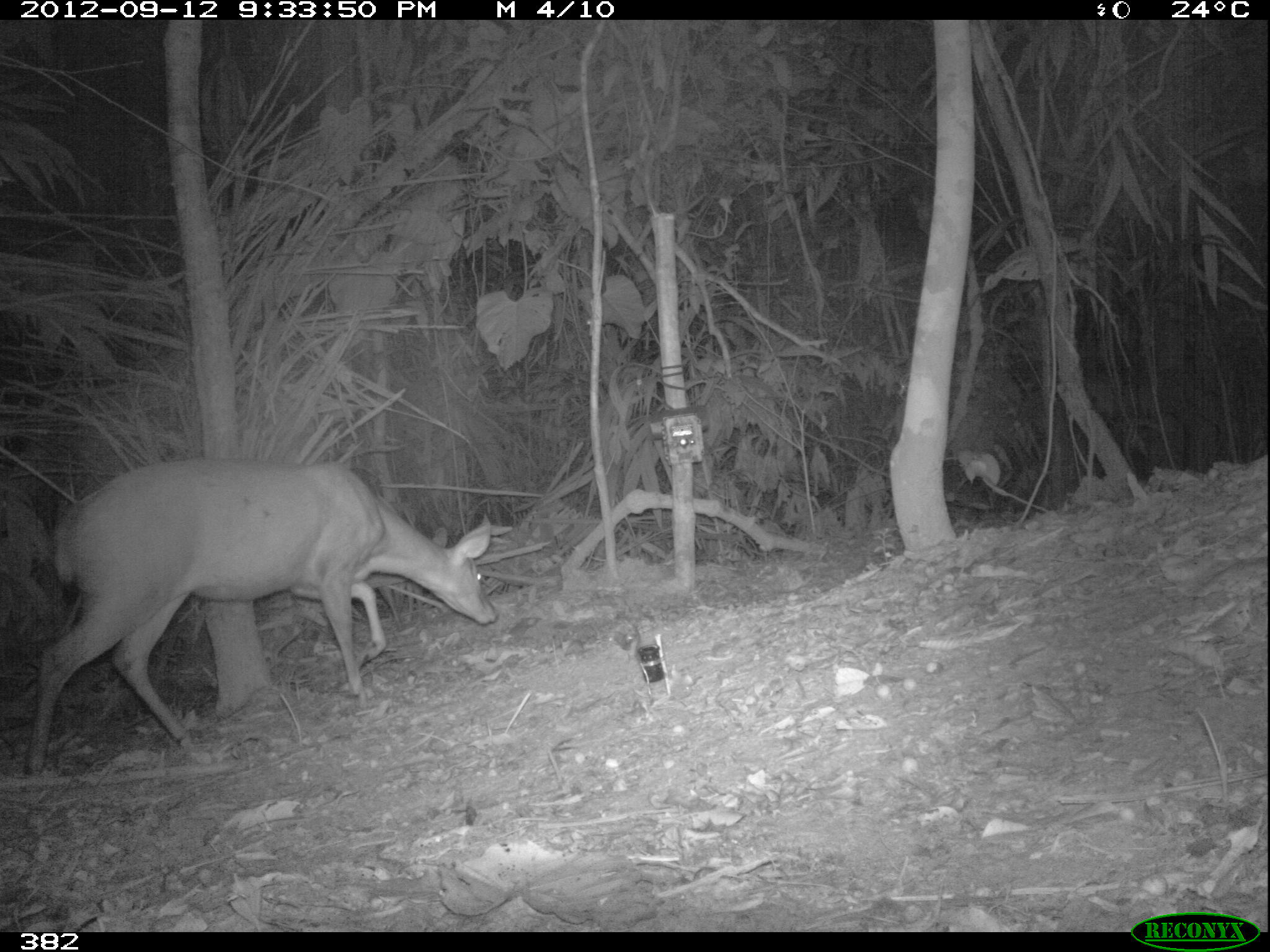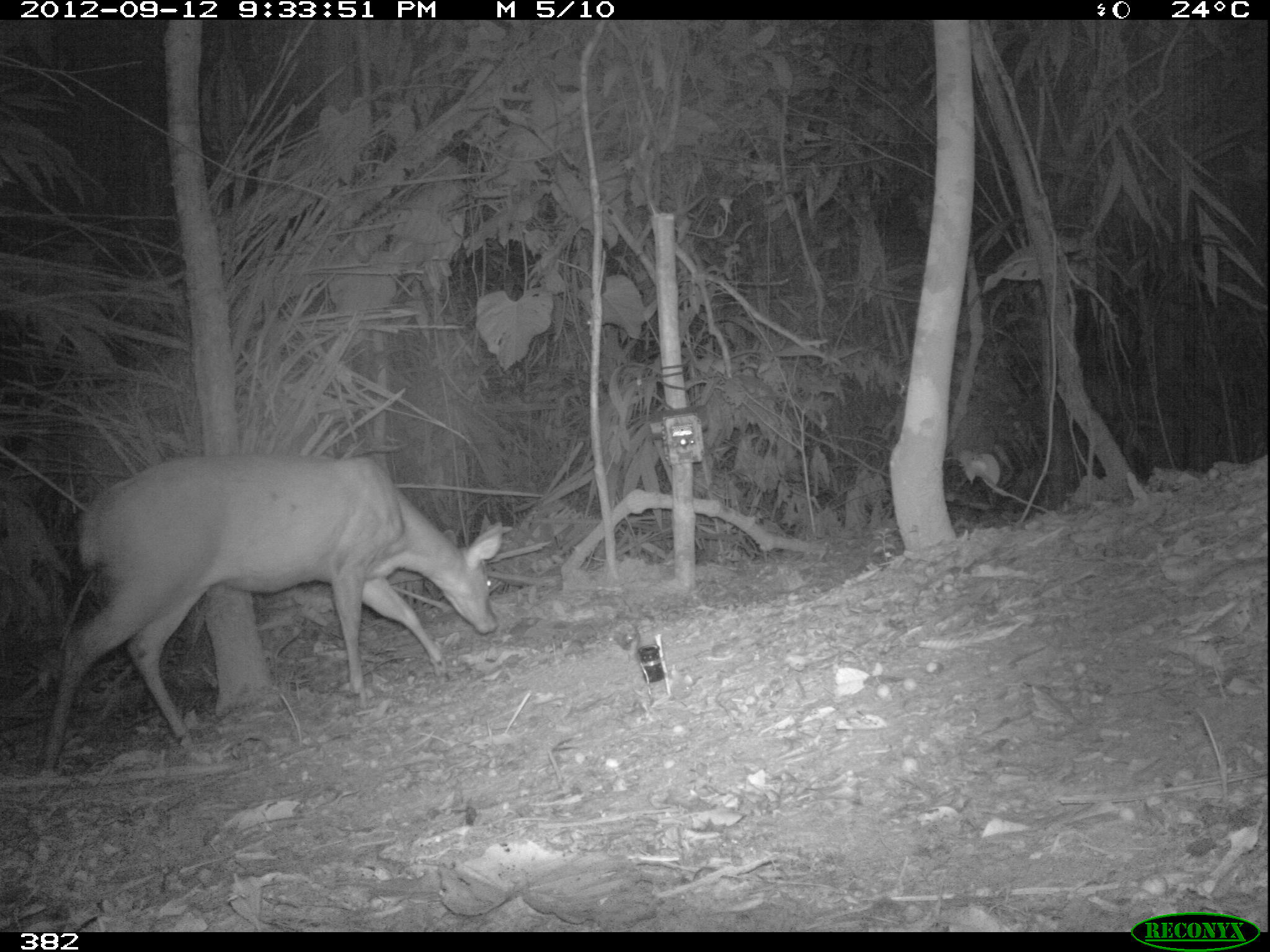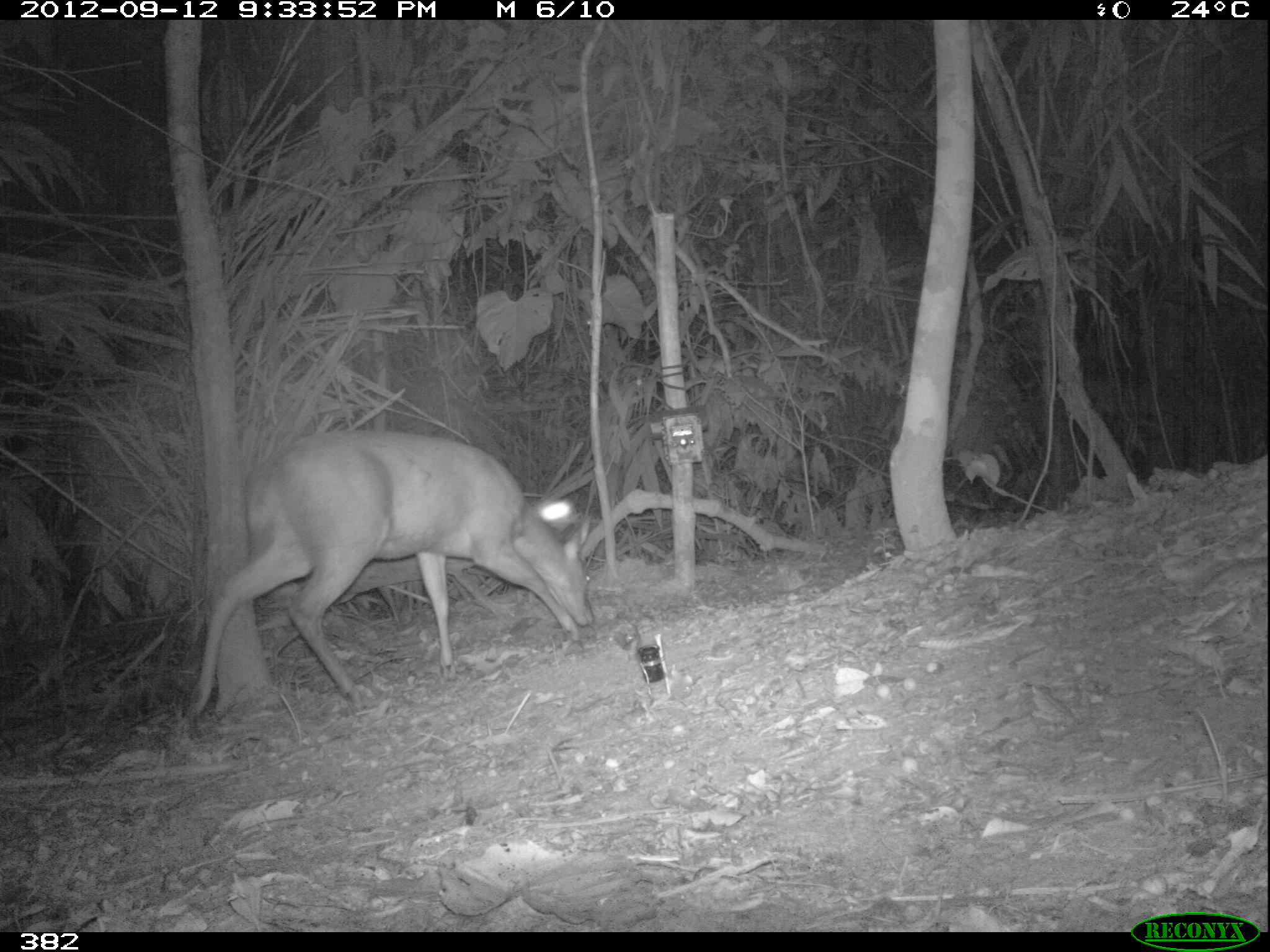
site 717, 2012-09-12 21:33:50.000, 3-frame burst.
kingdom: Animalia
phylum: Chordata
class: Mammalia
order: Artiodactyla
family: Cervidae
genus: Mazama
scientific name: Mazama americana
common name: red brocket